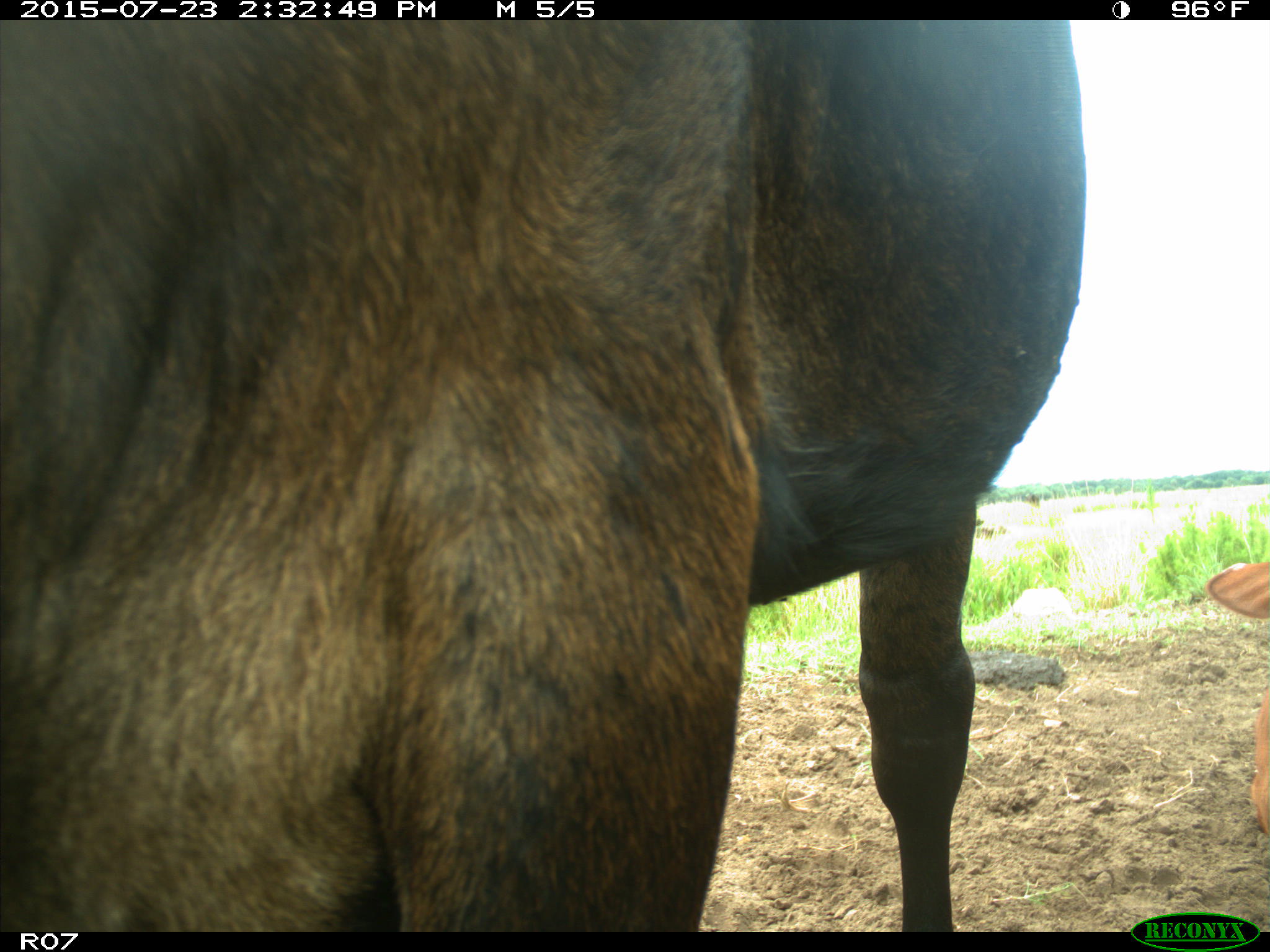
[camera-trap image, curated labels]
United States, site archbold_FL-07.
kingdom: Animalia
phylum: Chordata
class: Mammalia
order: Artiodactyla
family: Bovidae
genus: Bos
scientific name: Bos taurus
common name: domestic cow